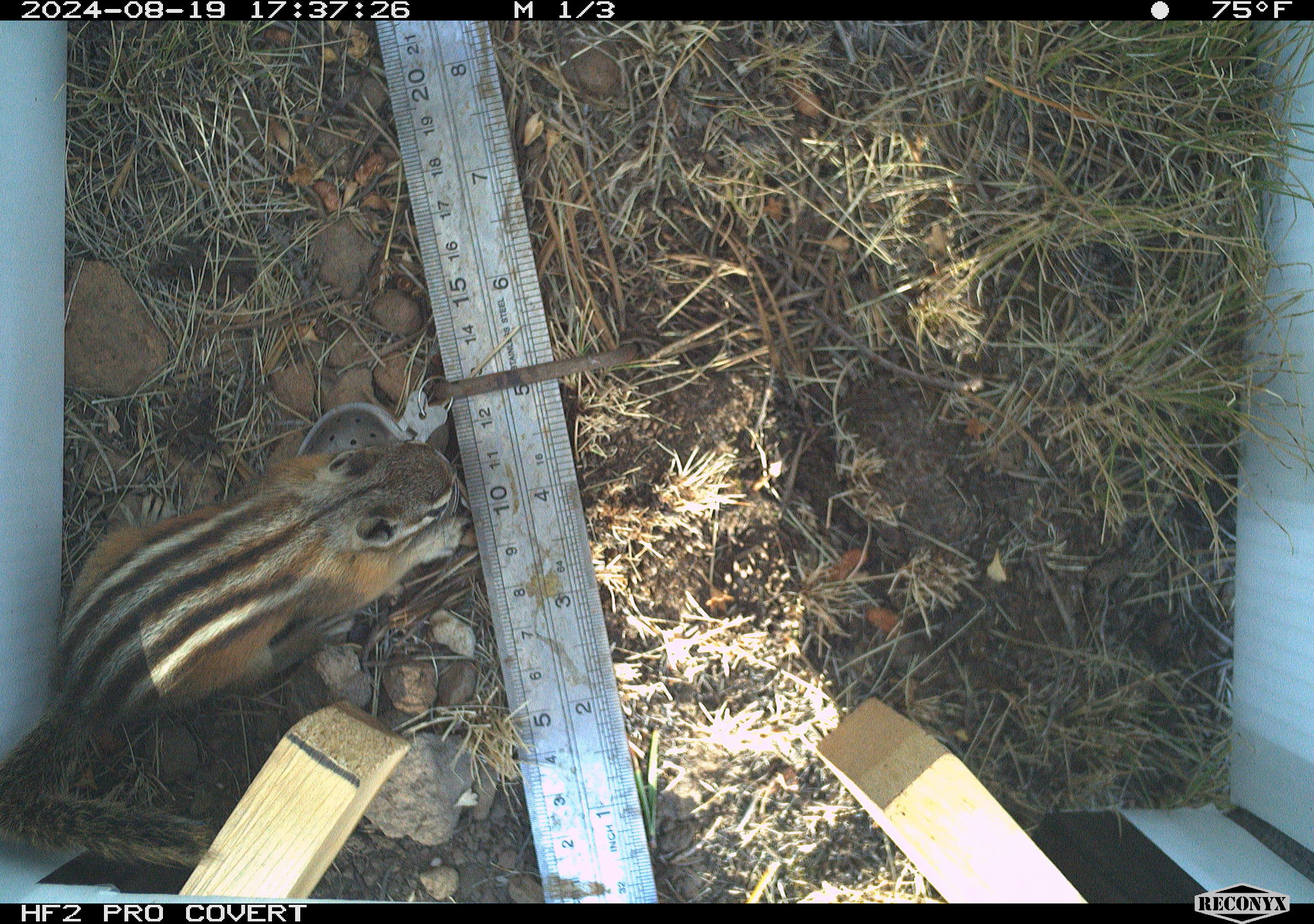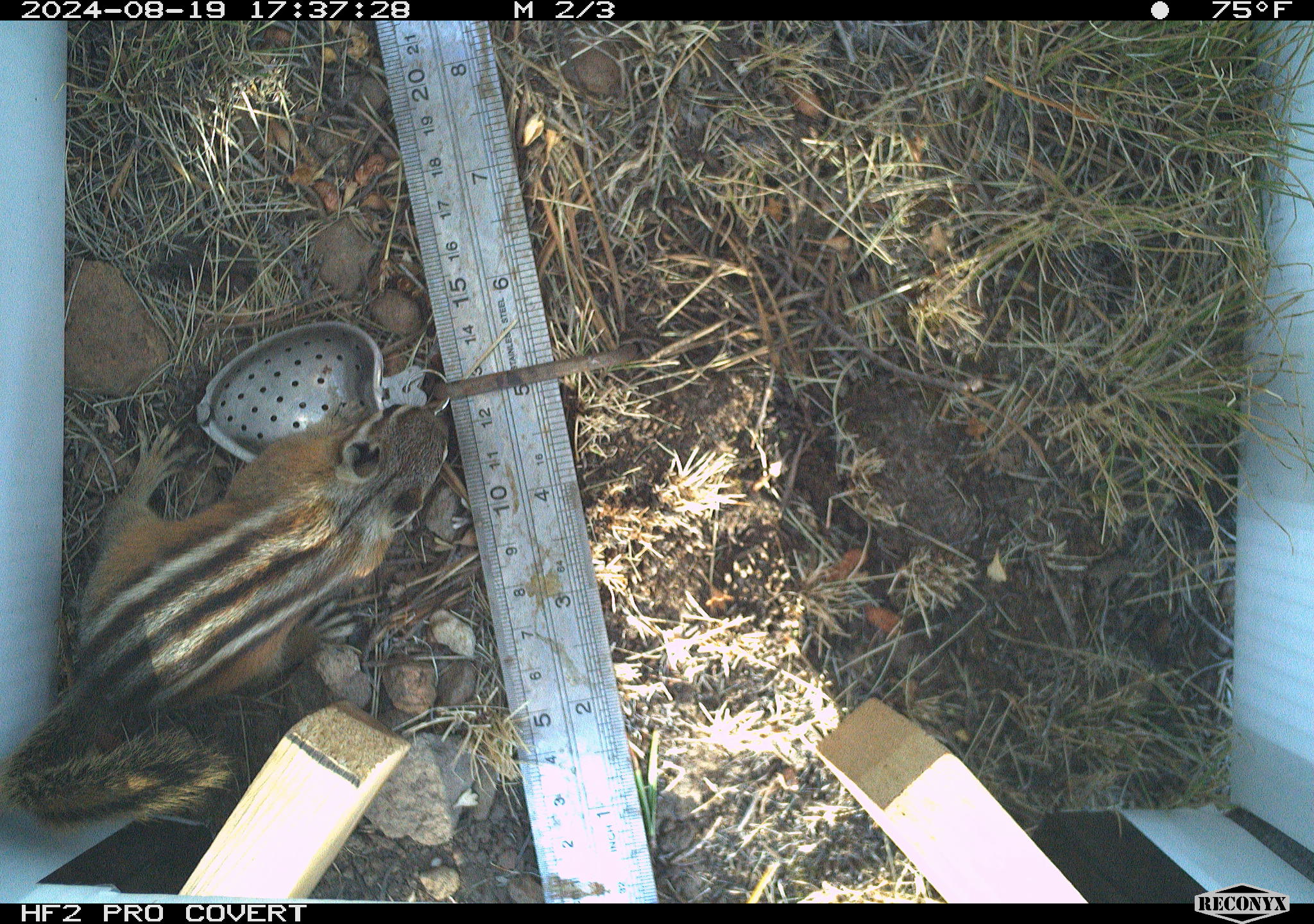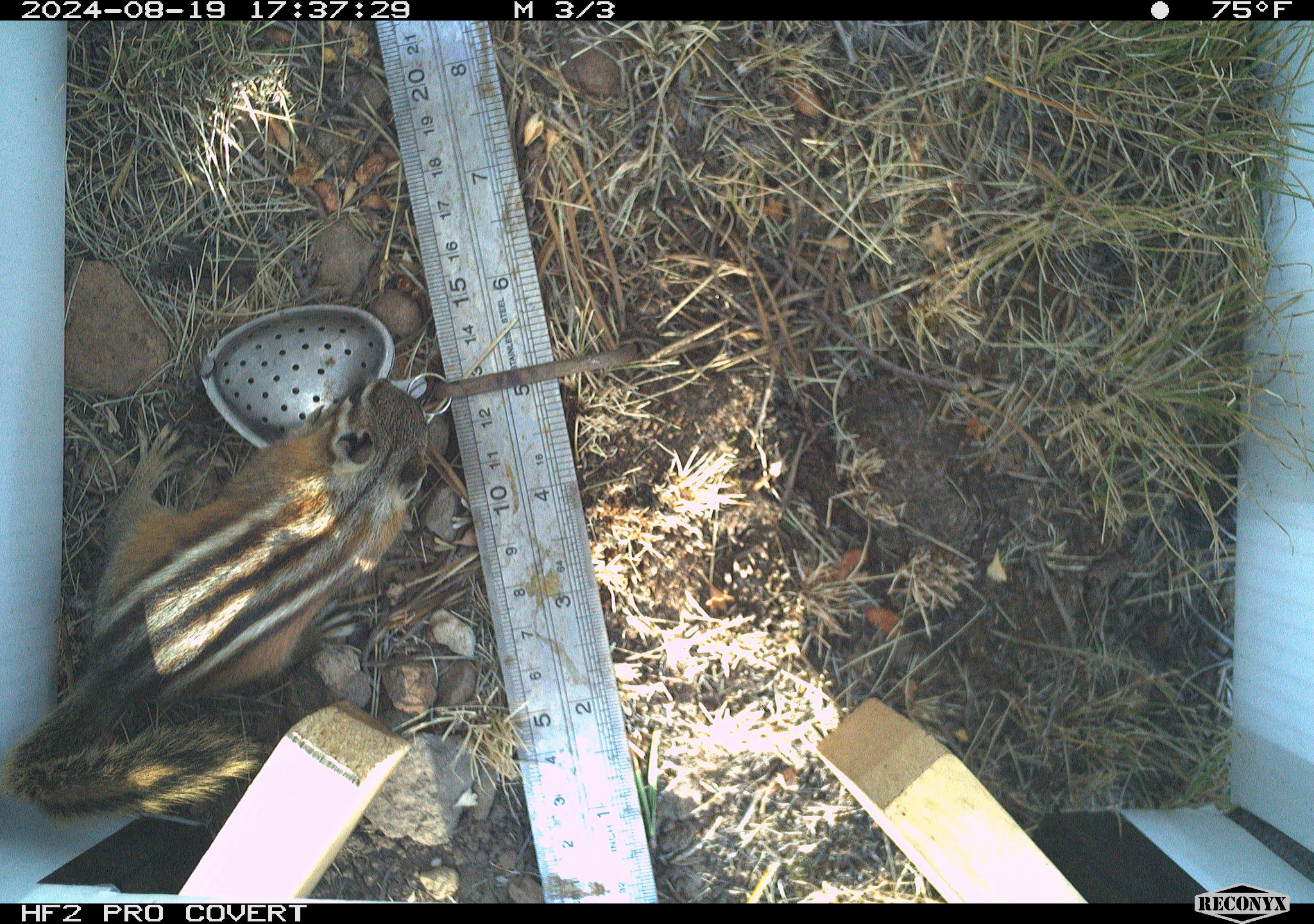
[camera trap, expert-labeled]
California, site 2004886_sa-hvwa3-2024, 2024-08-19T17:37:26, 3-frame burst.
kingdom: Animalia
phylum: Chordata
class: Mammalia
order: Rodentia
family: Sciuridae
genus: Neotamias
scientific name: Neotamias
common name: western chipmunks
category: neotamias species